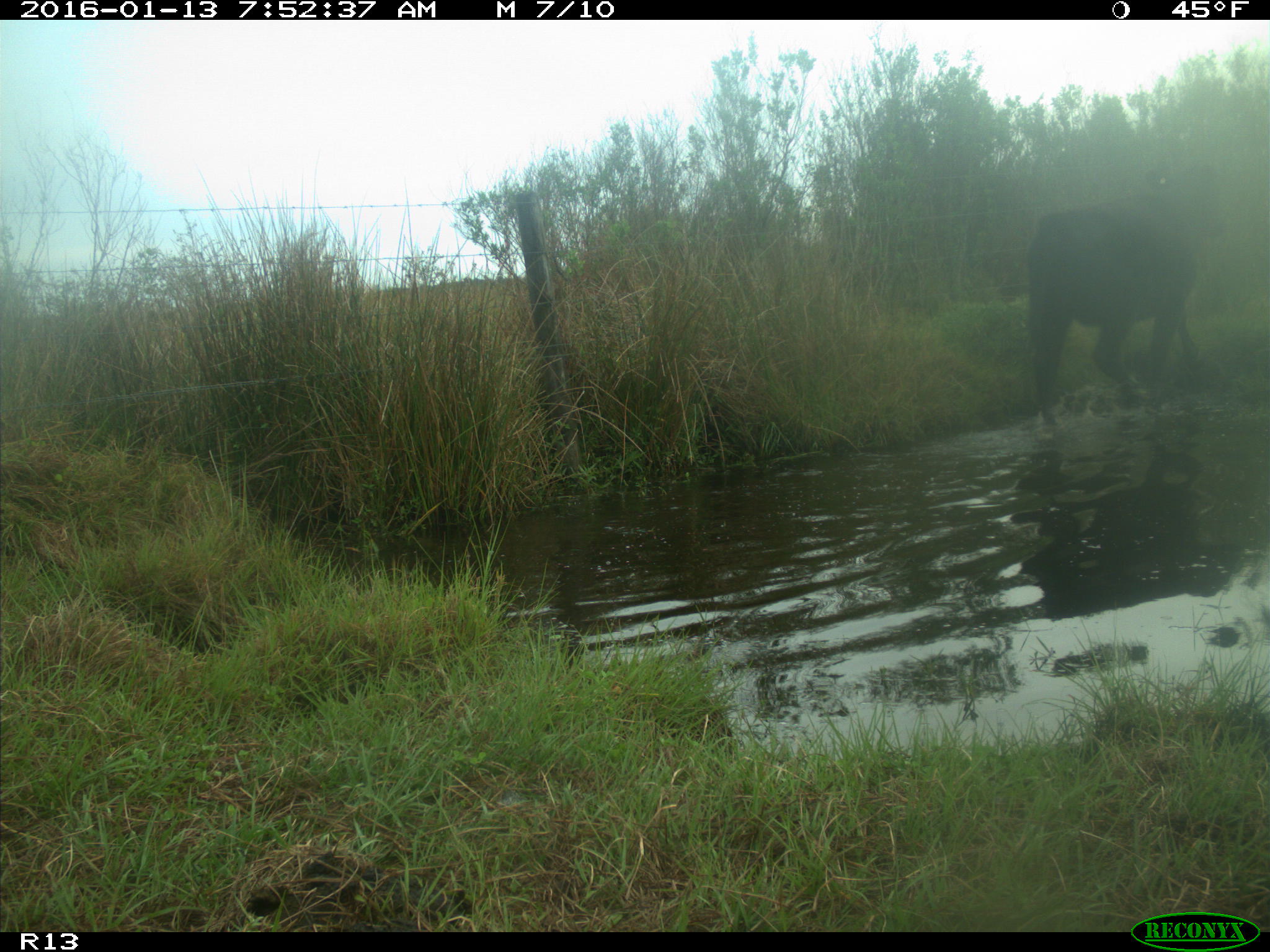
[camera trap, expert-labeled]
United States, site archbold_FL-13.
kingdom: Animalia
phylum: Chordata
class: Mammalia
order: Artiodactyla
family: Bovidae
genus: Bos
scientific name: Bos taurus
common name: domestic cow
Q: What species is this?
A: Bos taurus (domestic cow).